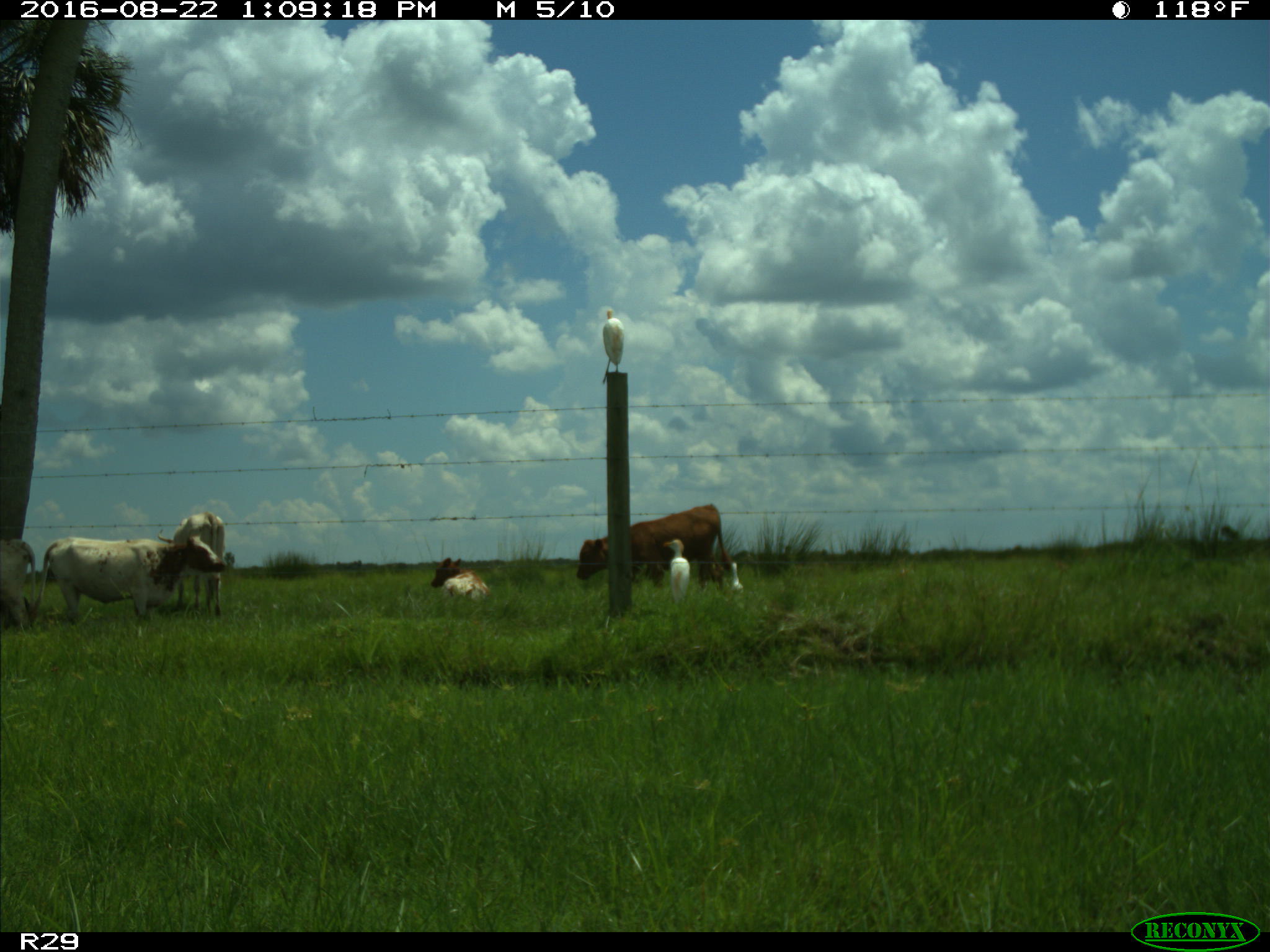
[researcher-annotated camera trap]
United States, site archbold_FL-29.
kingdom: Animalia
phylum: Chordata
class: Mammalia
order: Artiodactyla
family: Bovidae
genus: Bos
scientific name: Bos taurus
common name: domestic cow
Bos taurus (domestic cow).